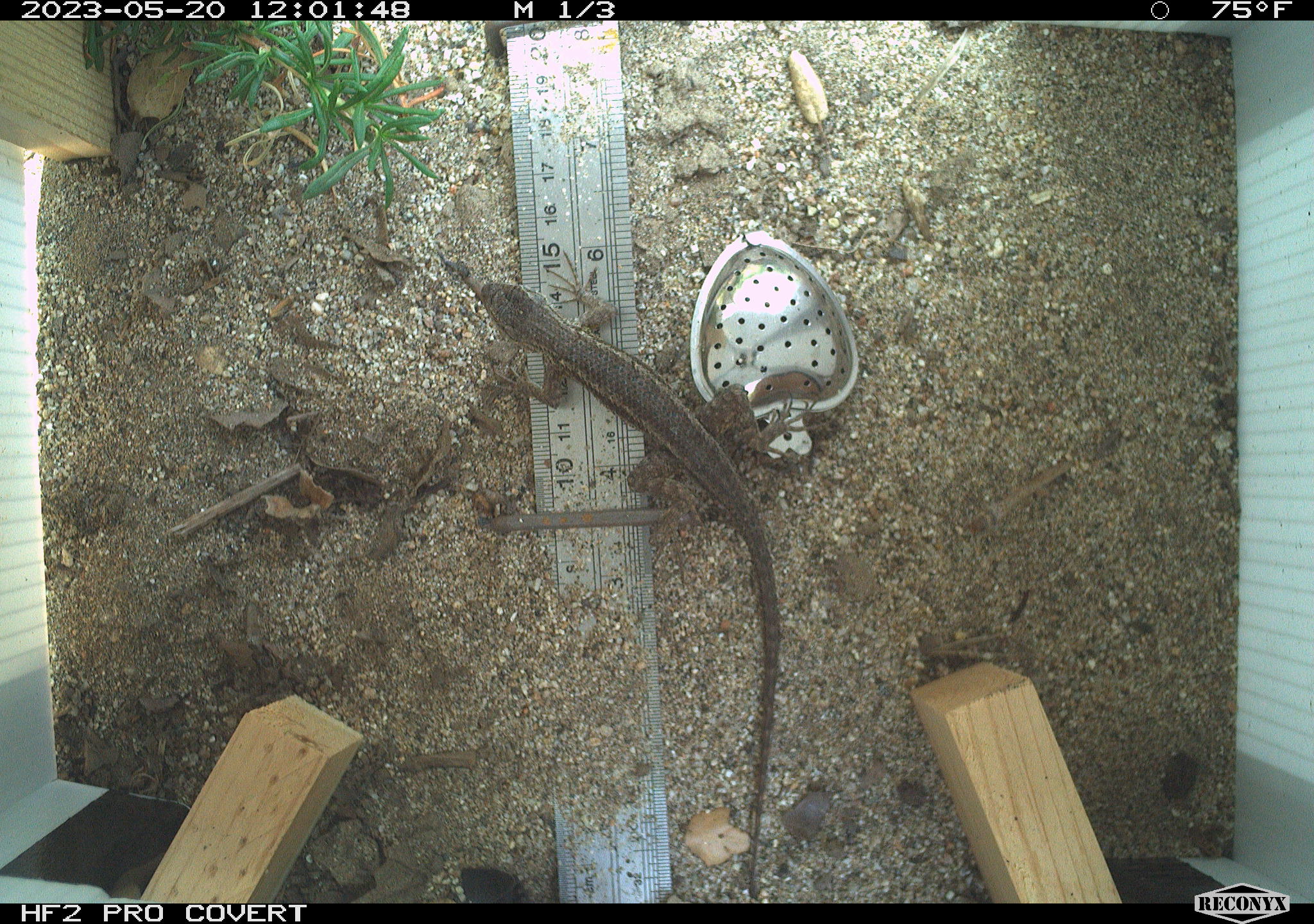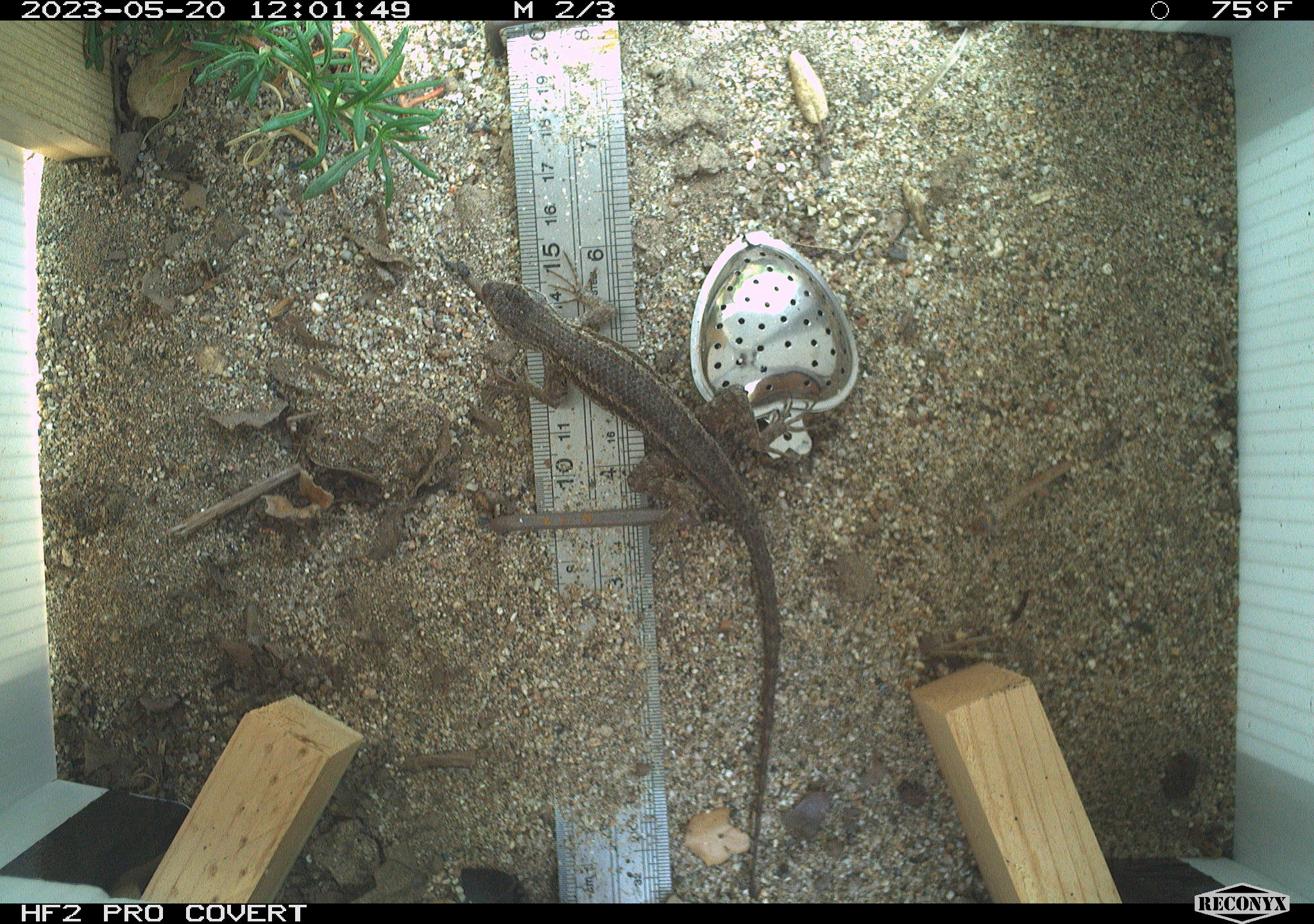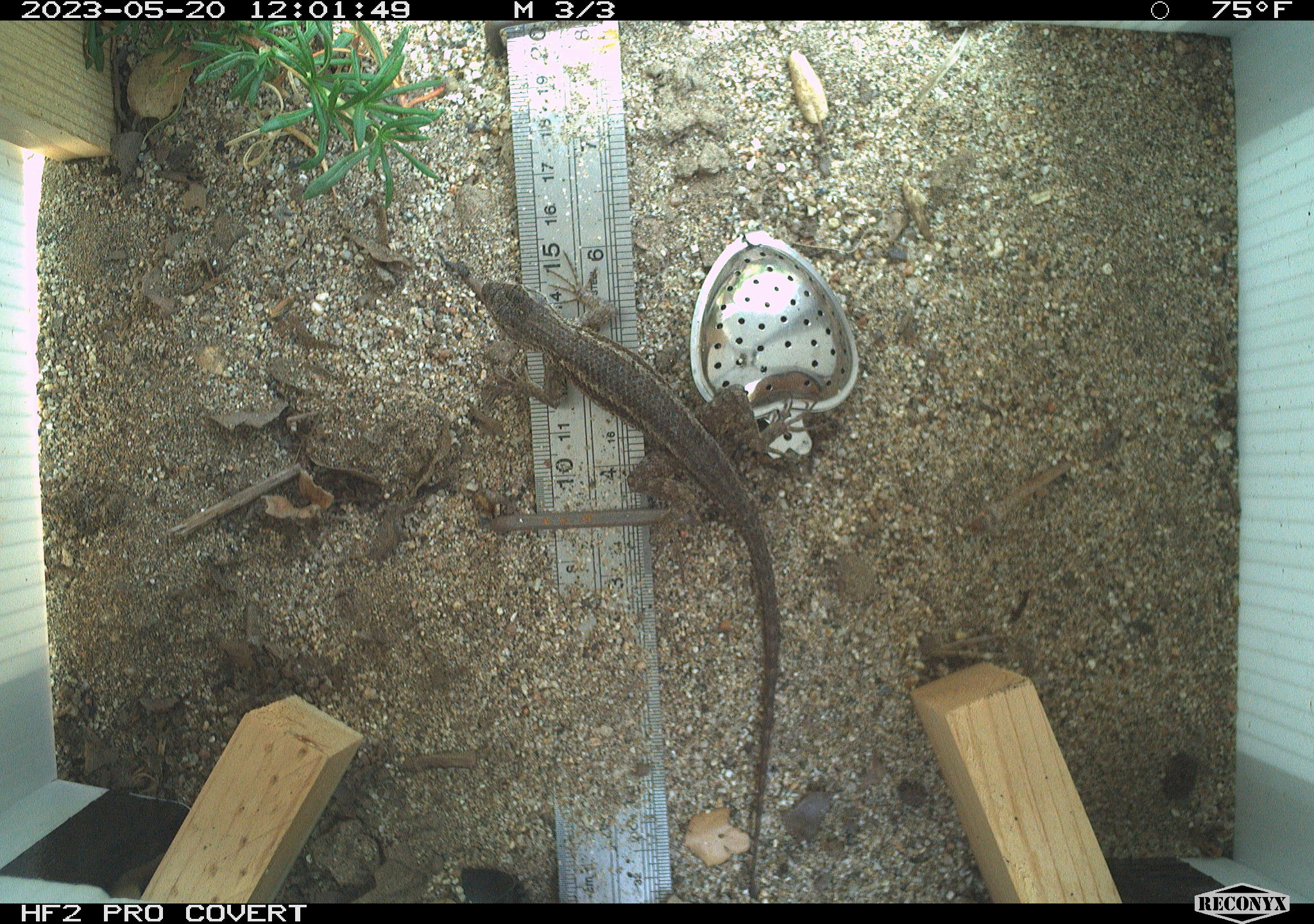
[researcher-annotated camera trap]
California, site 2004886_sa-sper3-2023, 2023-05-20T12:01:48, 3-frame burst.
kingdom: Animalia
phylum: Chordata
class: Reptilia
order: Squamata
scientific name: Squamata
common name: lizards and snakes